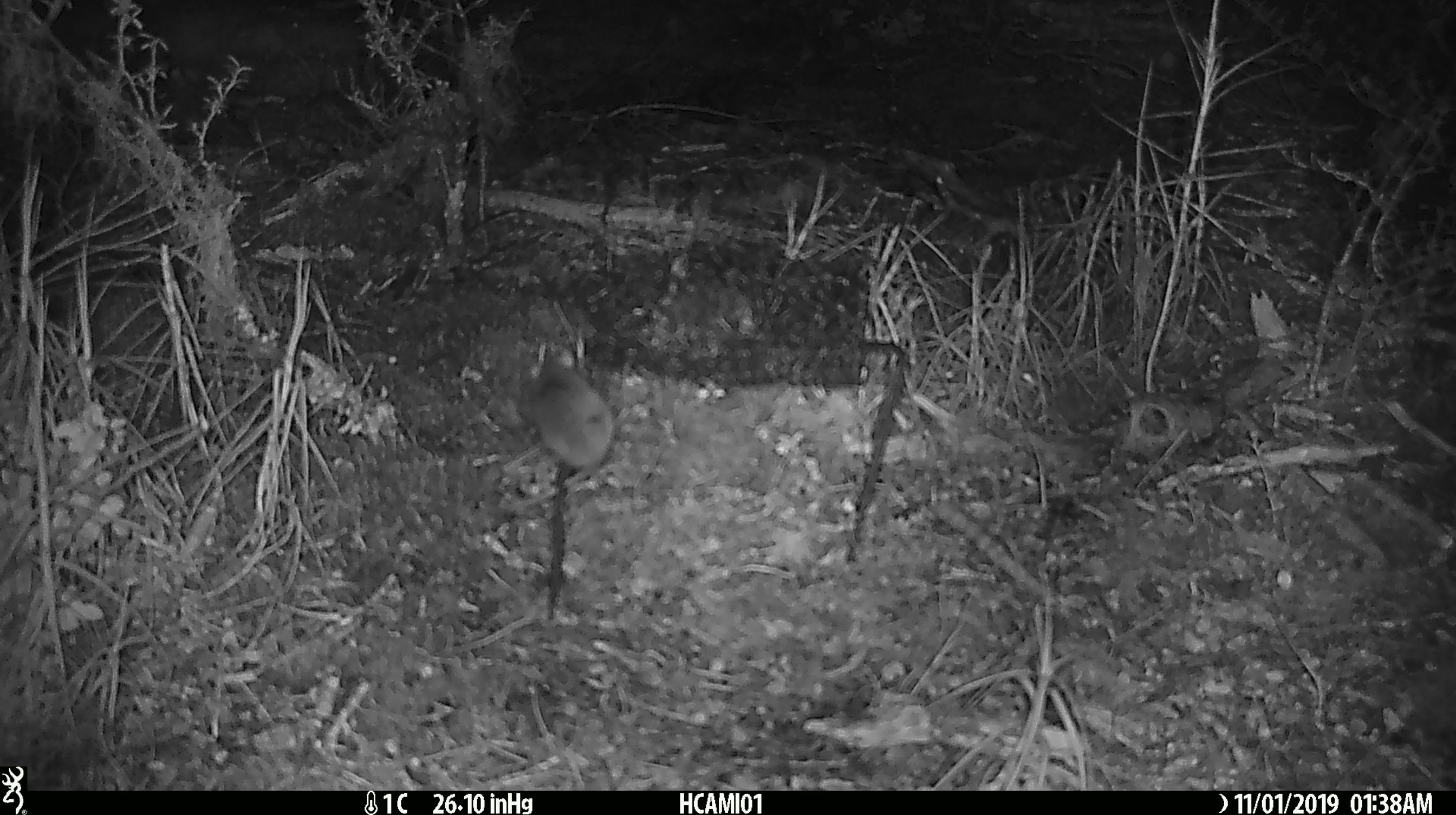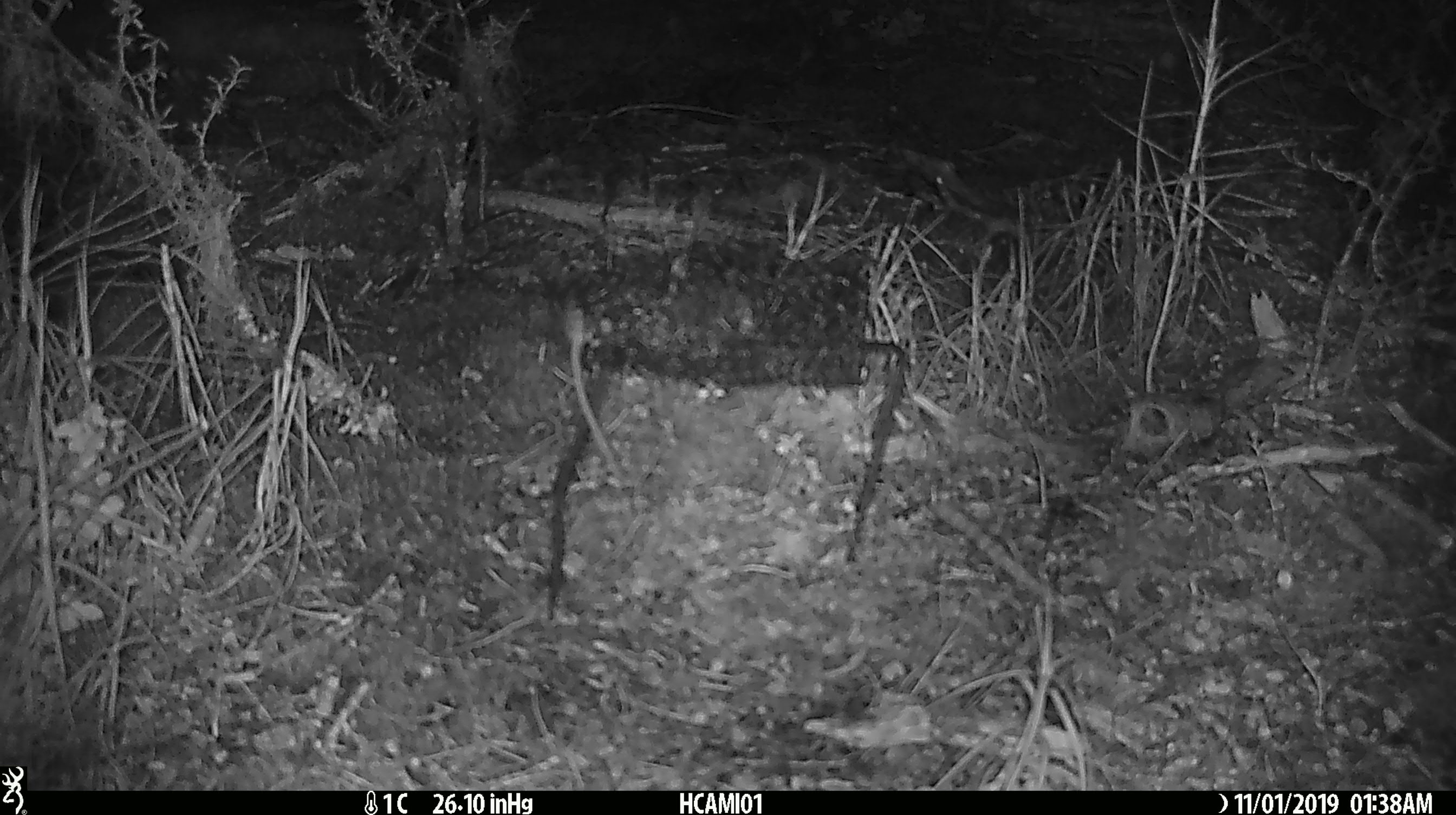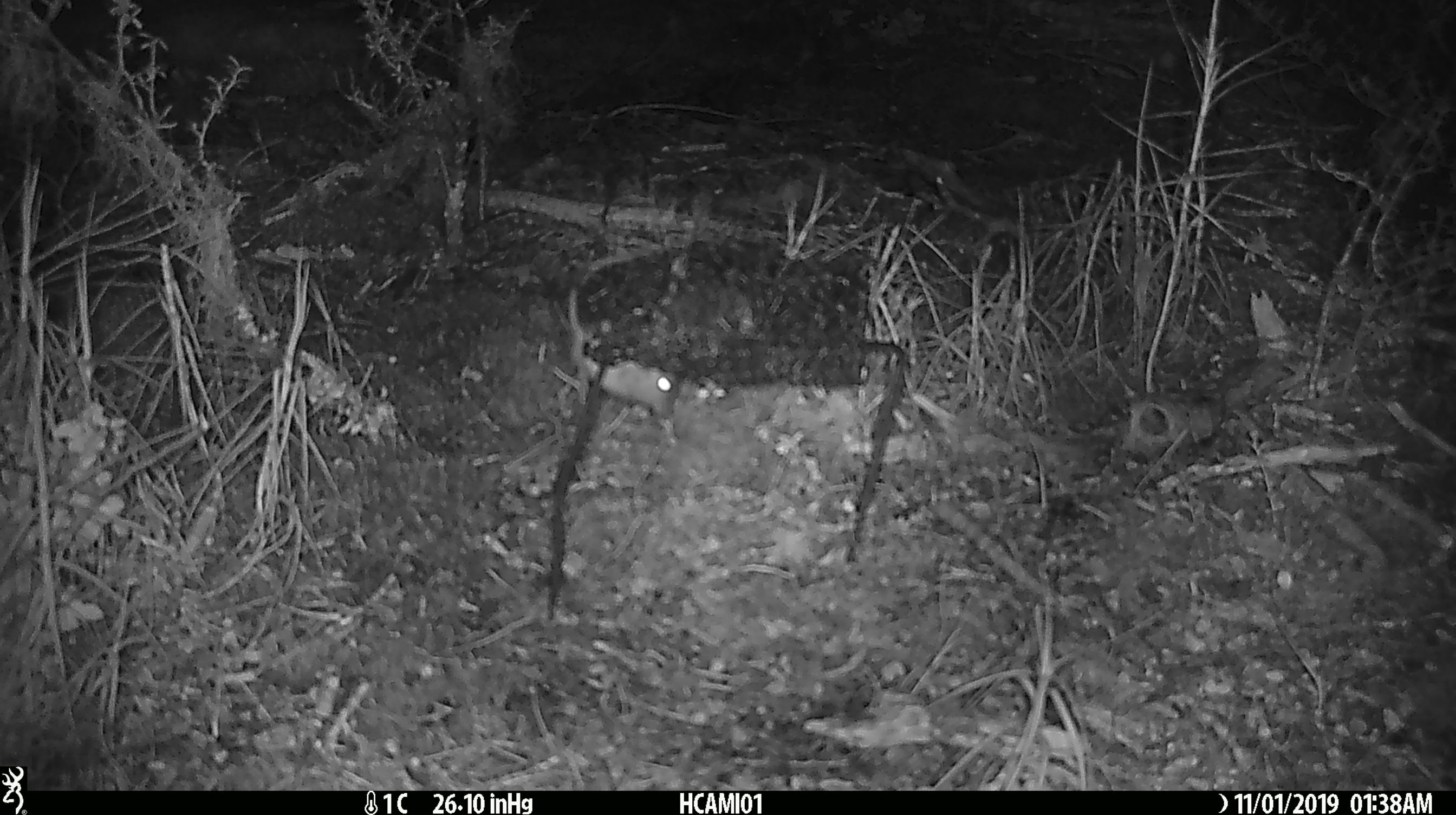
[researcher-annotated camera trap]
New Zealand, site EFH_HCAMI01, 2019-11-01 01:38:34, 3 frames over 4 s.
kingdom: Animalia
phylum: Chordata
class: Mammalia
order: Rodentia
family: Muridae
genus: Mus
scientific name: Mus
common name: mouse